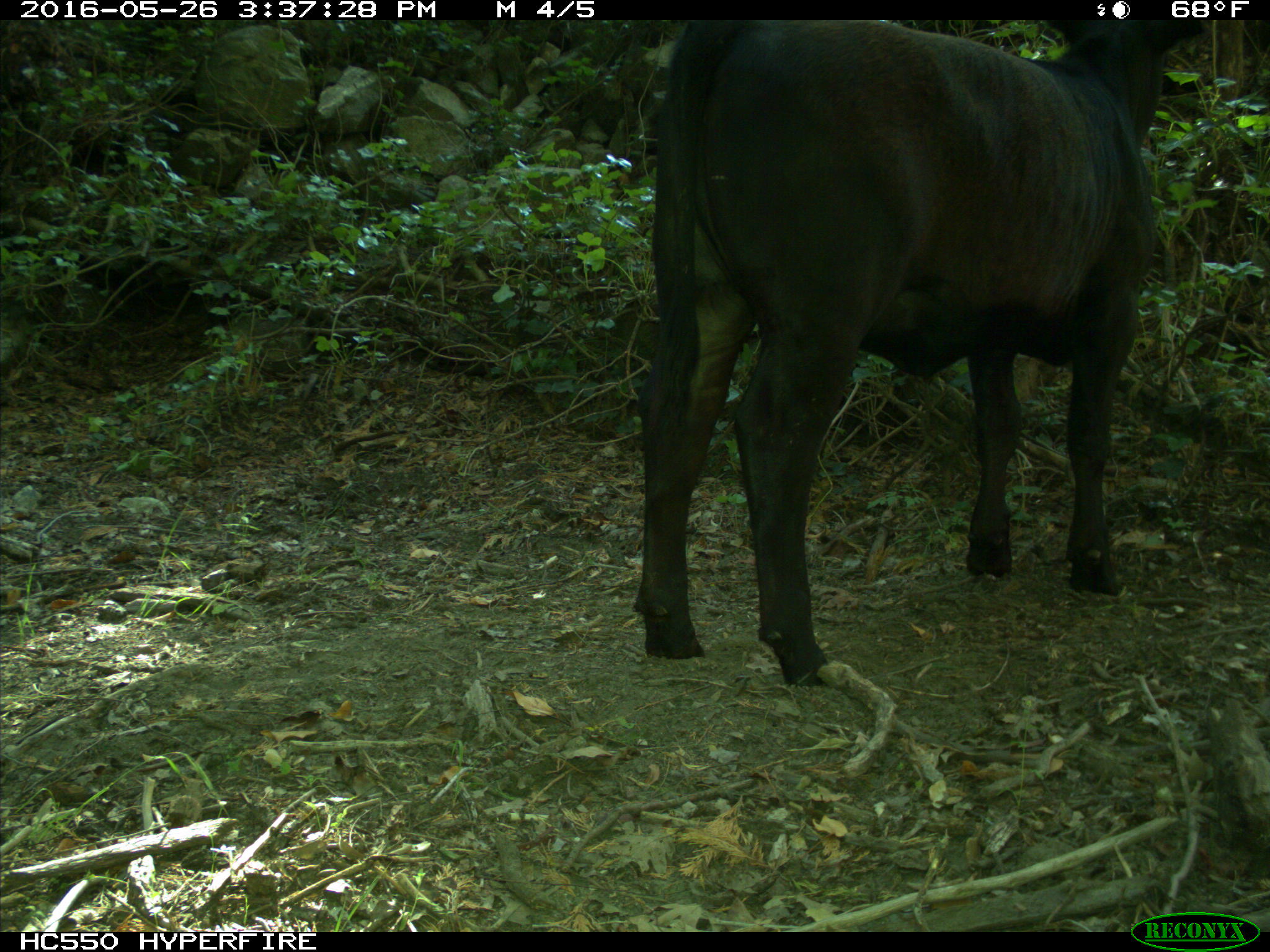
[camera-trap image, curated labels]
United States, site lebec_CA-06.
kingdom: Animalia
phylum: Chordata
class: Mammalia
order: Artiodactyla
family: Bovidae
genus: Bos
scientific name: Bos taurus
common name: domestic cow